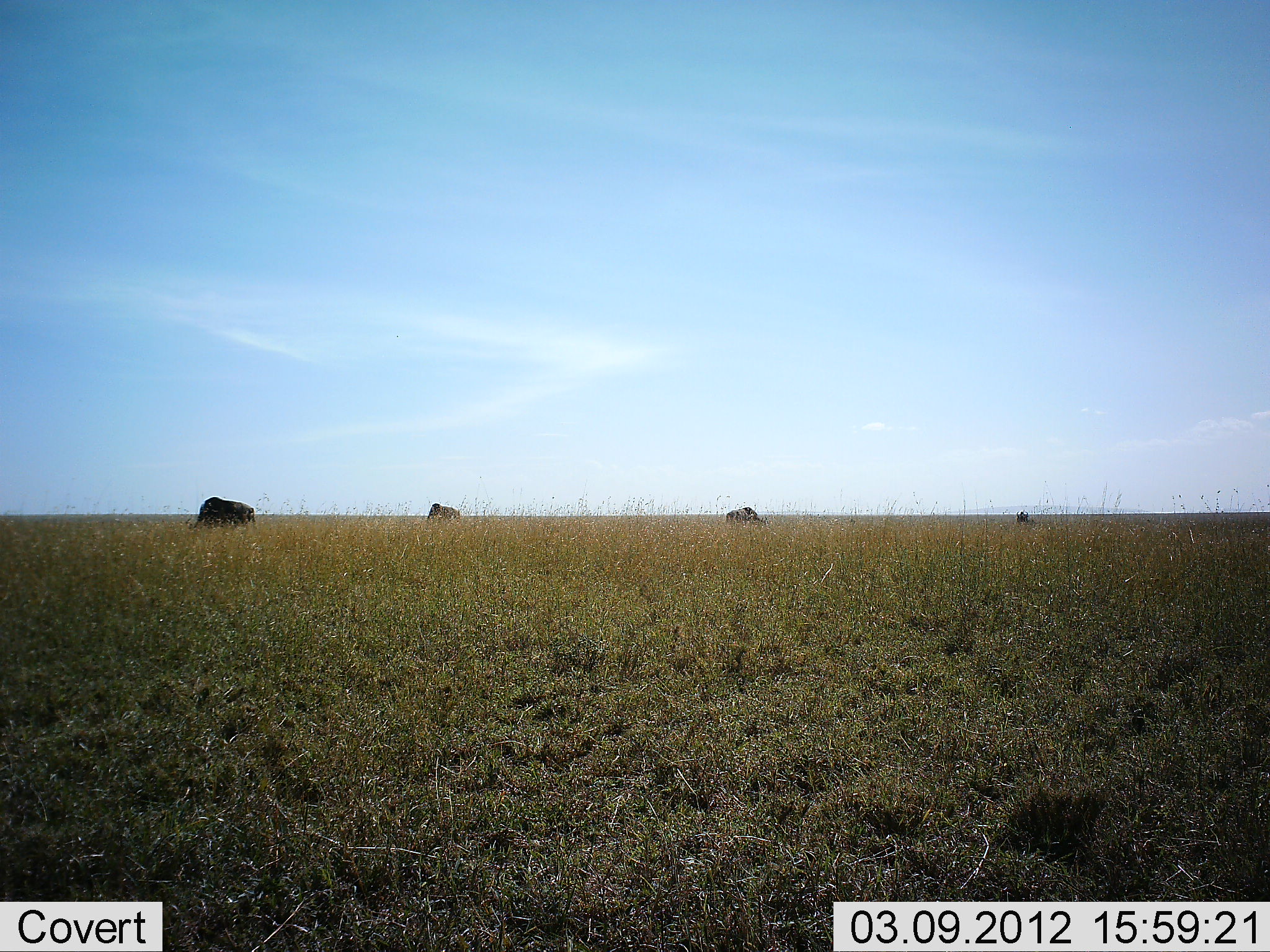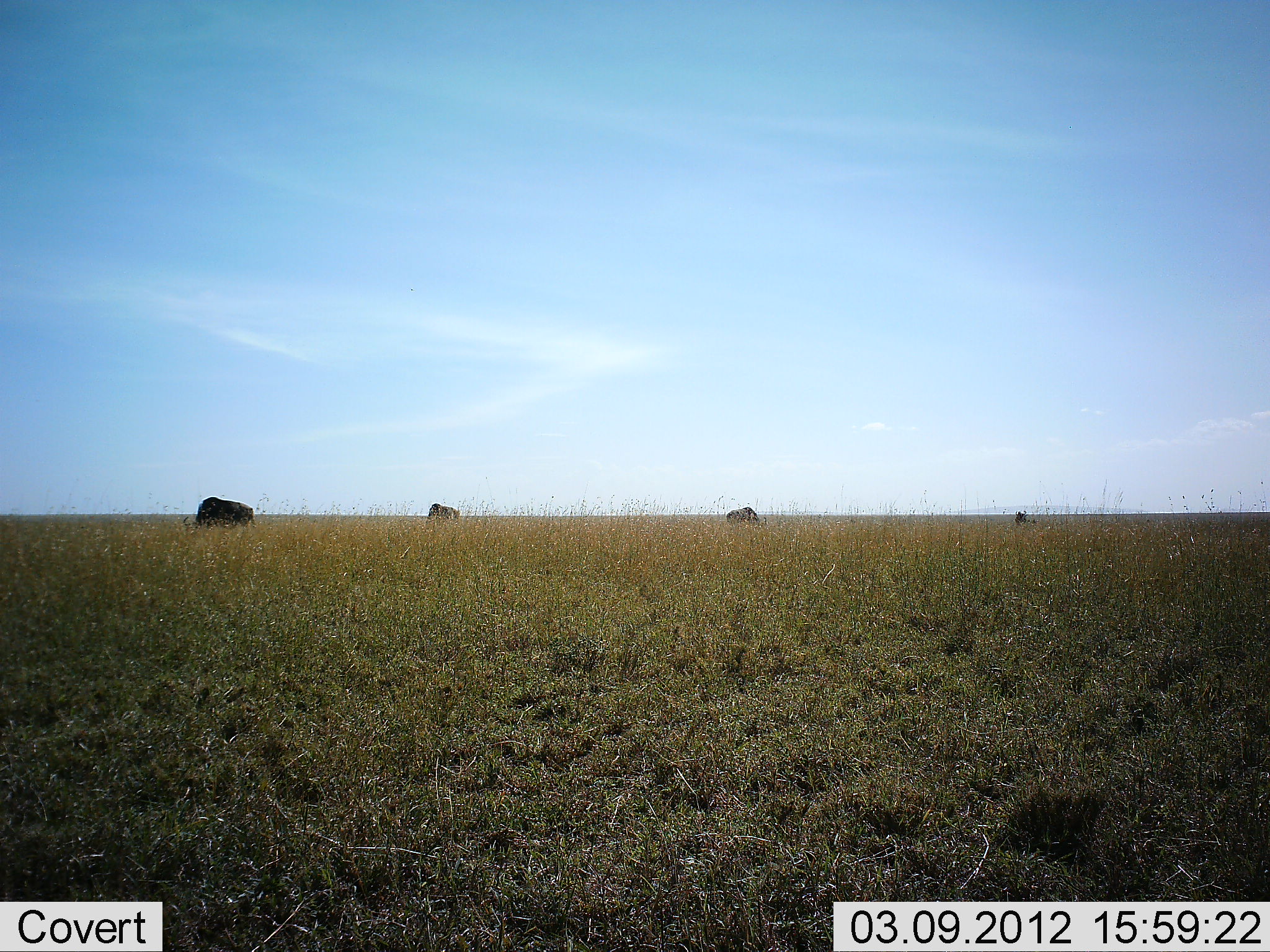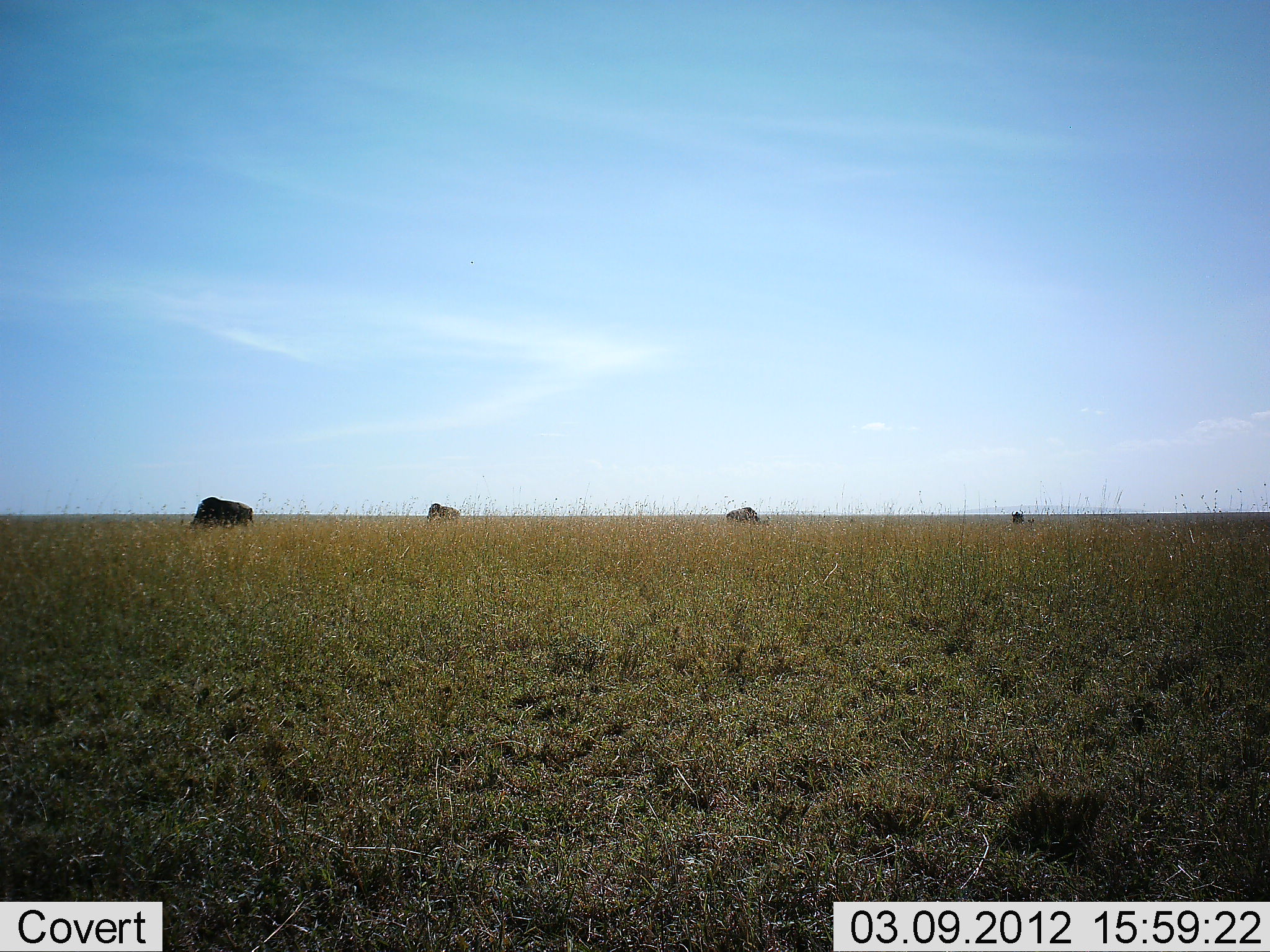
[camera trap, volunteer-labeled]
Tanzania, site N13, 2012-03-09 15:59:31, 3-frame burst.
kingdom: Animalia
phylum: Chordata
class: Mammalia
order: Artiodactyla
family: Bovidae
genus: Connochaetes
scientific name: Connochaetes taurinus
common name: blue wildebeest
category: wildebeest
Wildebeest (blue wildebeest) (Connochaetes taurinus), count 4. Behavior (volunteer vote fractions): standing 44%, resting 12%, moving 0%, interacting 0%. Young present (vote fraction): 0%. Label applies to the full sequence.